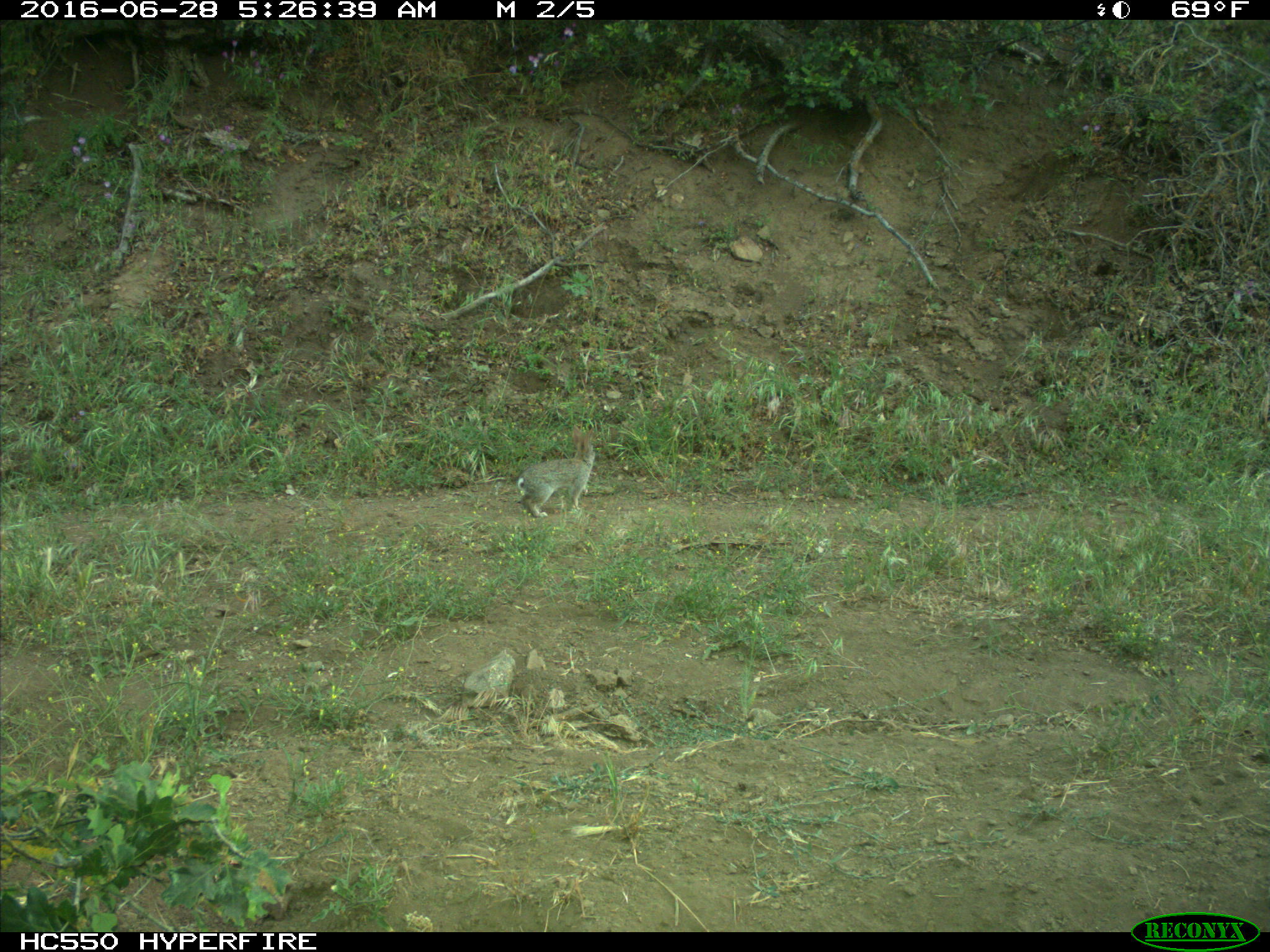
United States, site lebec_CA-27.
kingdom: Animalia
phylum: Chordata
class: Mammalia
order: Lagomorpha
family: Leporidae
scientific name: Leporidae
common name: rabbits and hares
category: unidentified rabbit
Unidentified rabbit (rabbits and hares) (Leporidae).